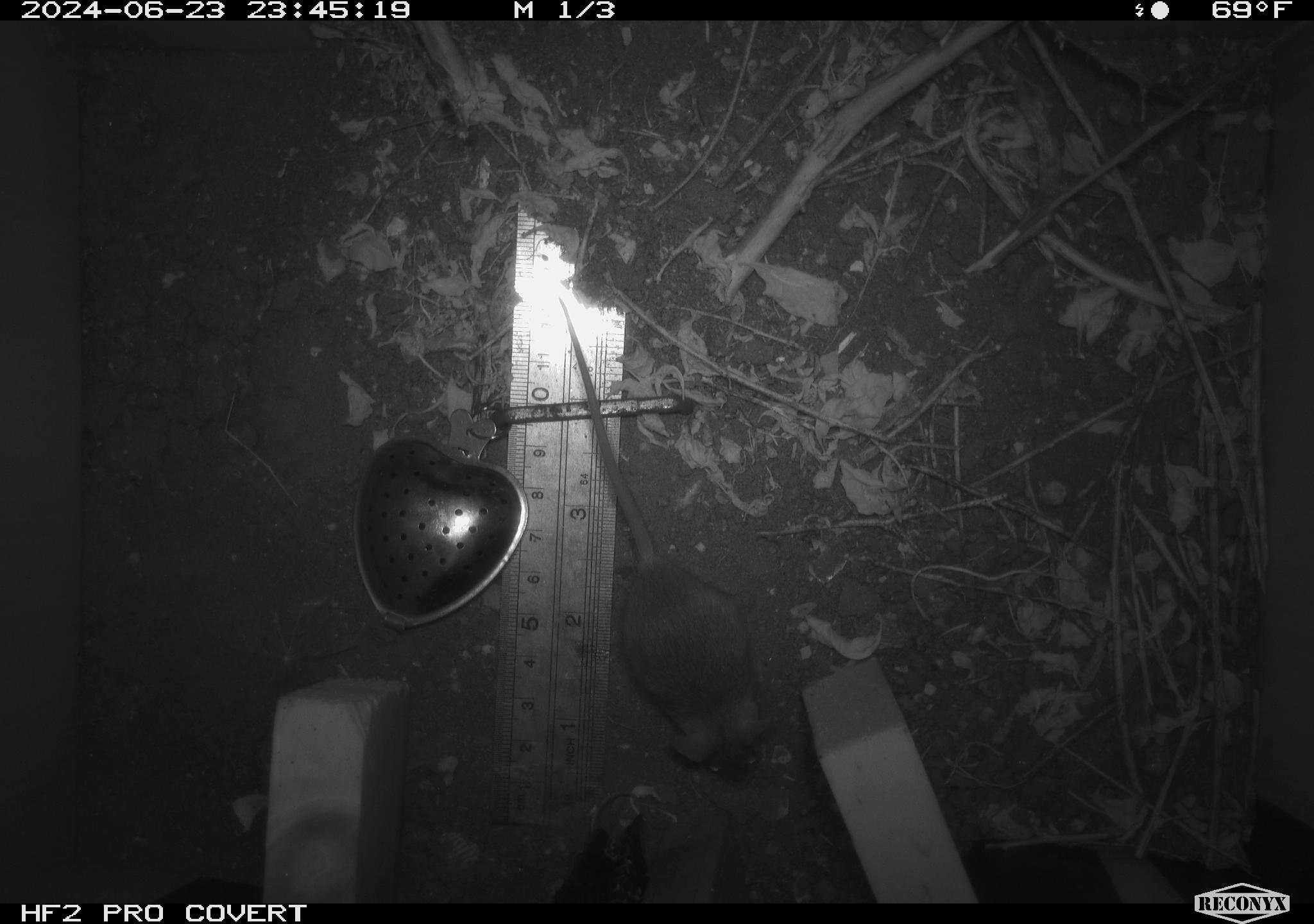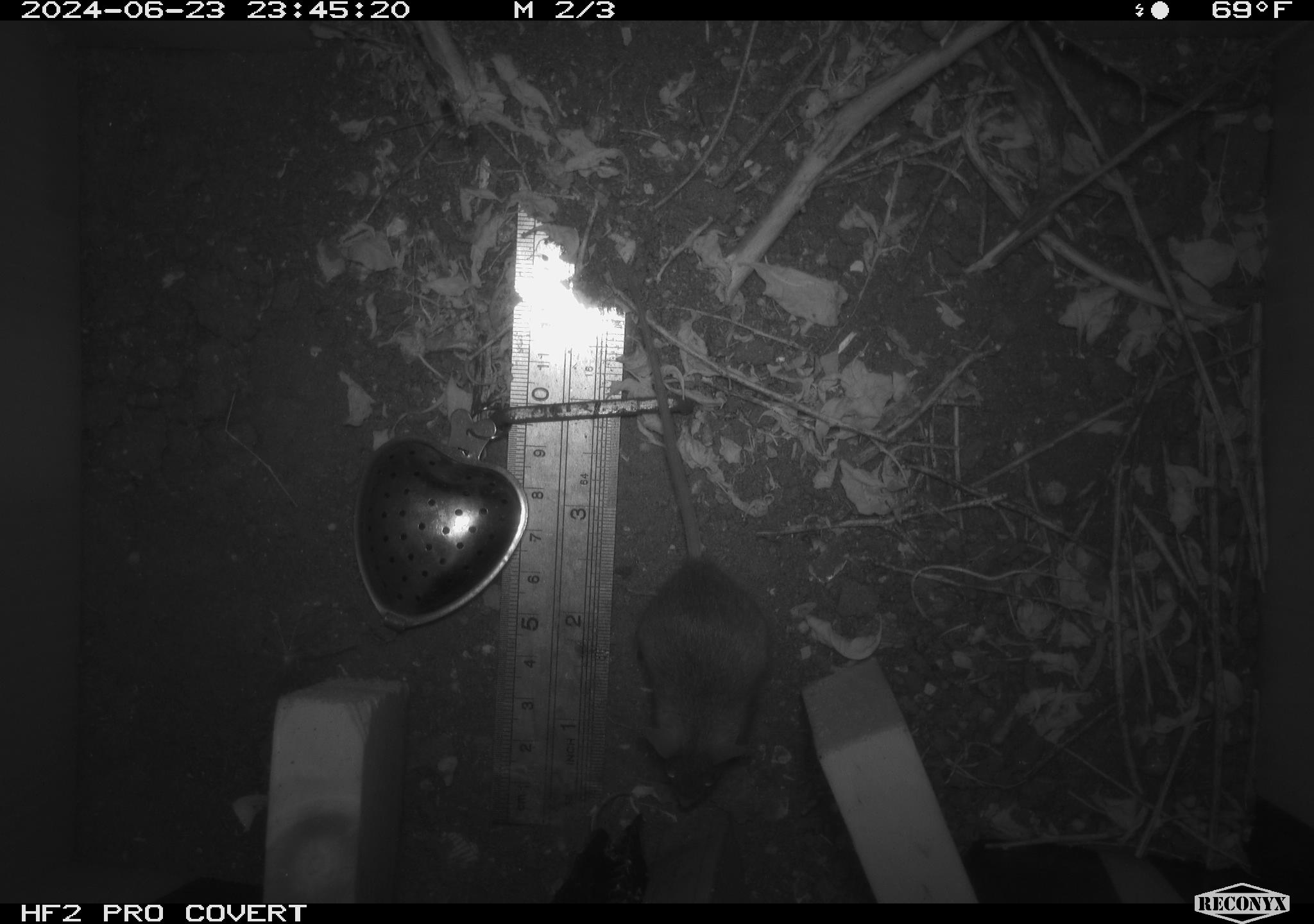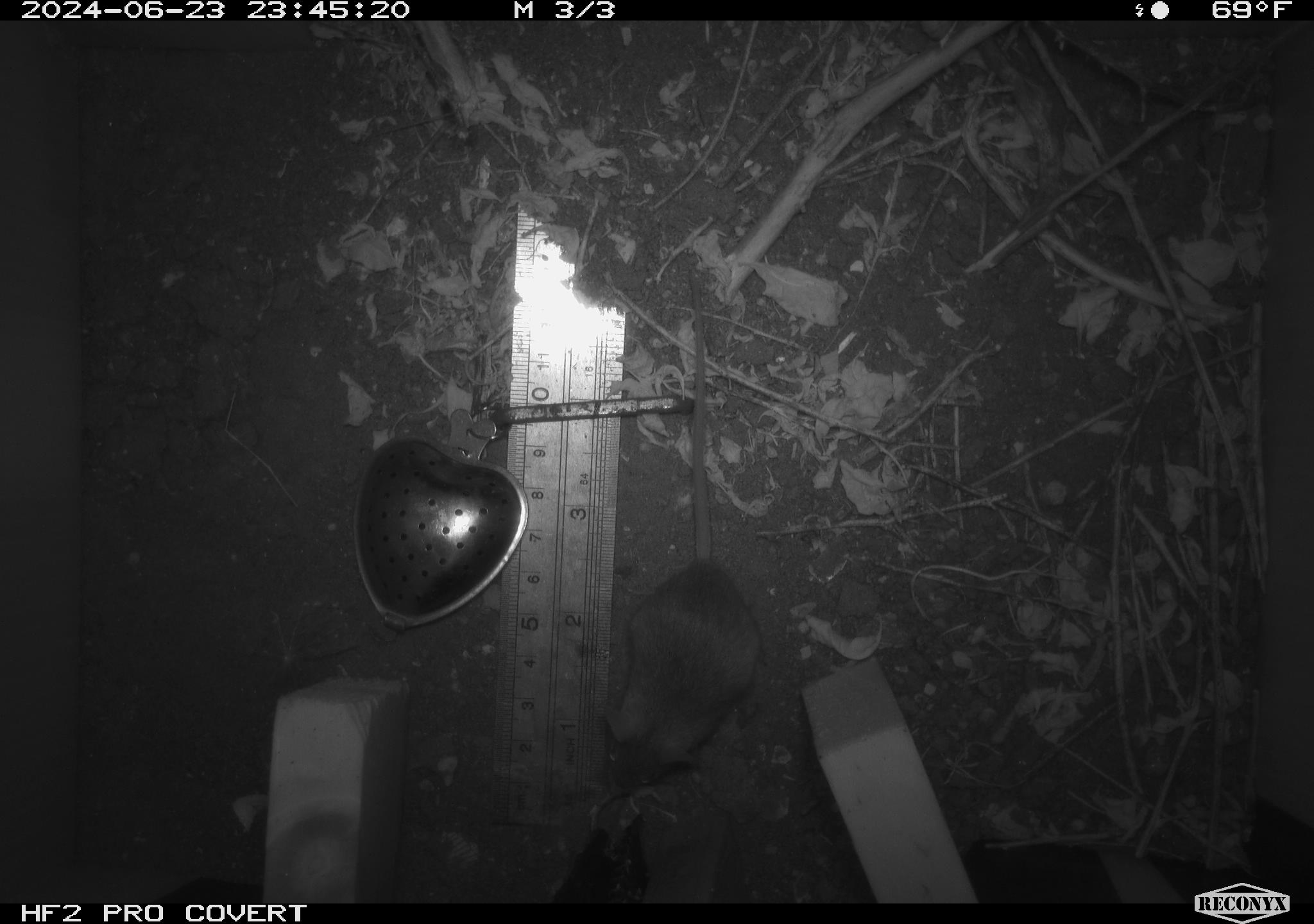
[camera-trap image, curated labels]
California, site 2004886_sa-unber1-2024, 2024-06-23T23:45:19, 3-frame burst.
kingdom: Animalia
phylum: Chordata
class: Mammalia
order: Rodentia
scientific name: Rodentia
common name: mouse species